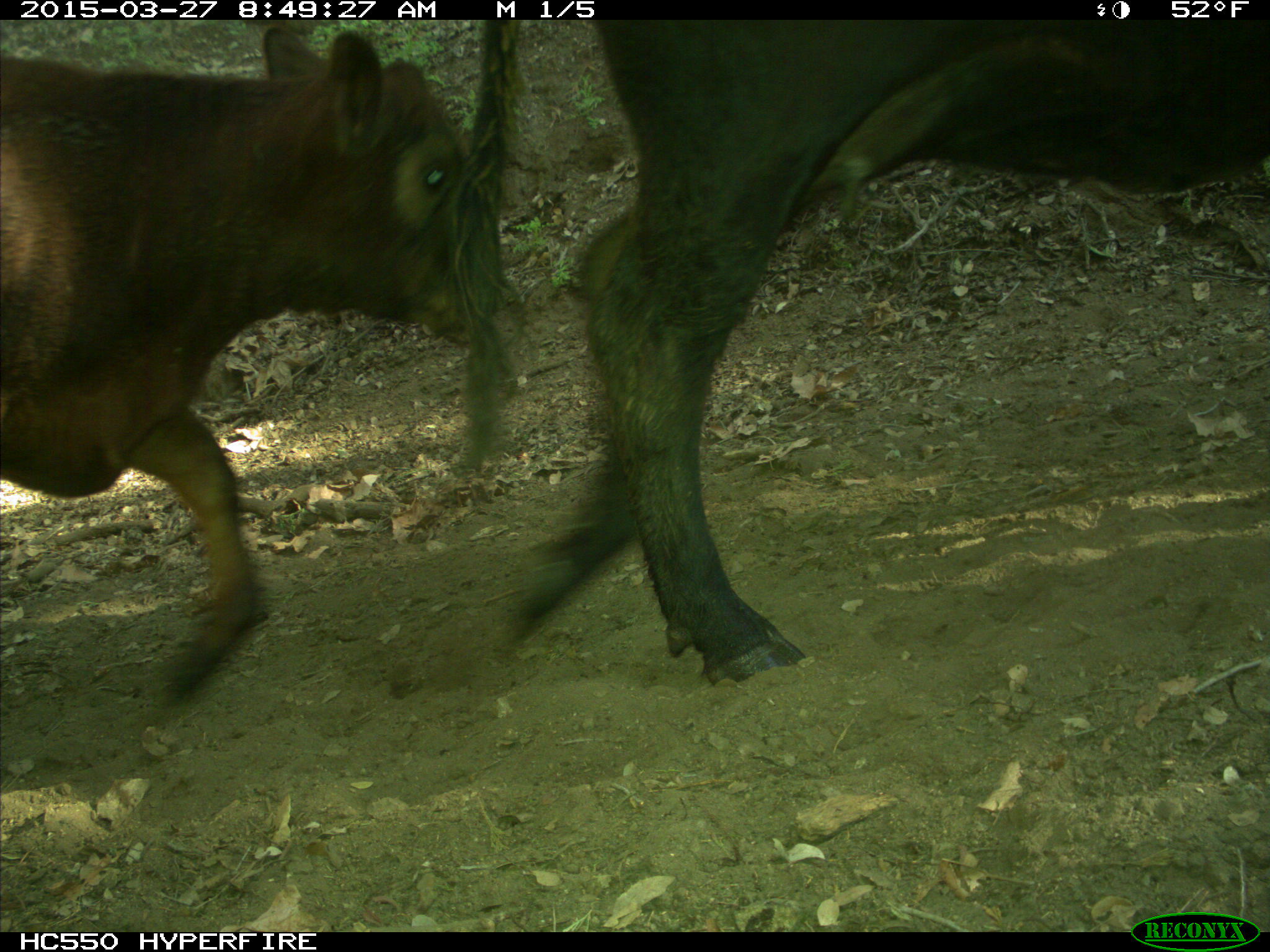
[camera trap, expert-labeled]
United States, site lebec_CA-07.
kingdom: Animalia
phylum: Chordata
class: Mammalia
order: Artiodactyla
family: Bovidae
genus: Bos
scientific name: Bos taurus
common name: domestic cow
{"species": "Bos taurus (domestic cow)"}